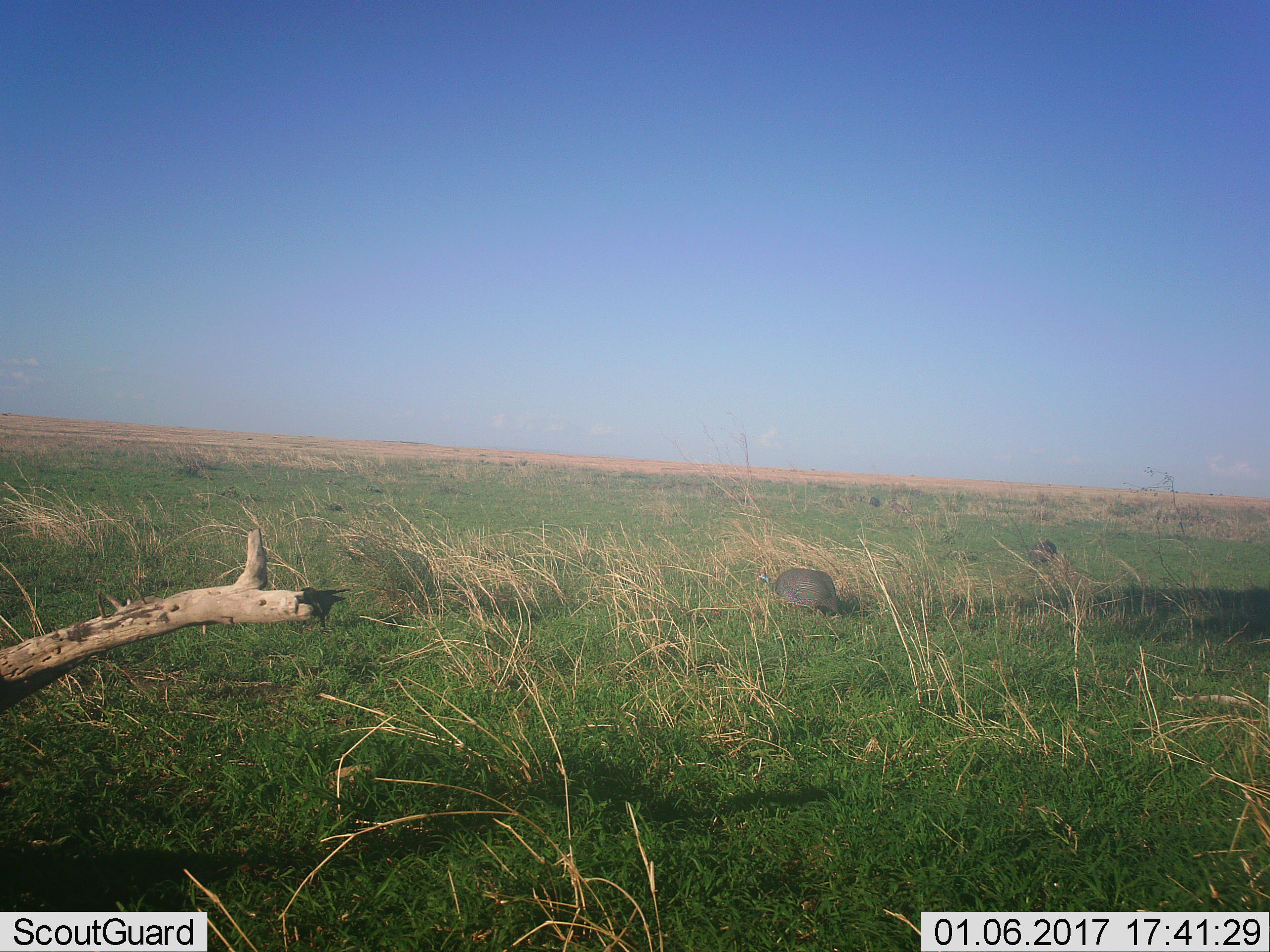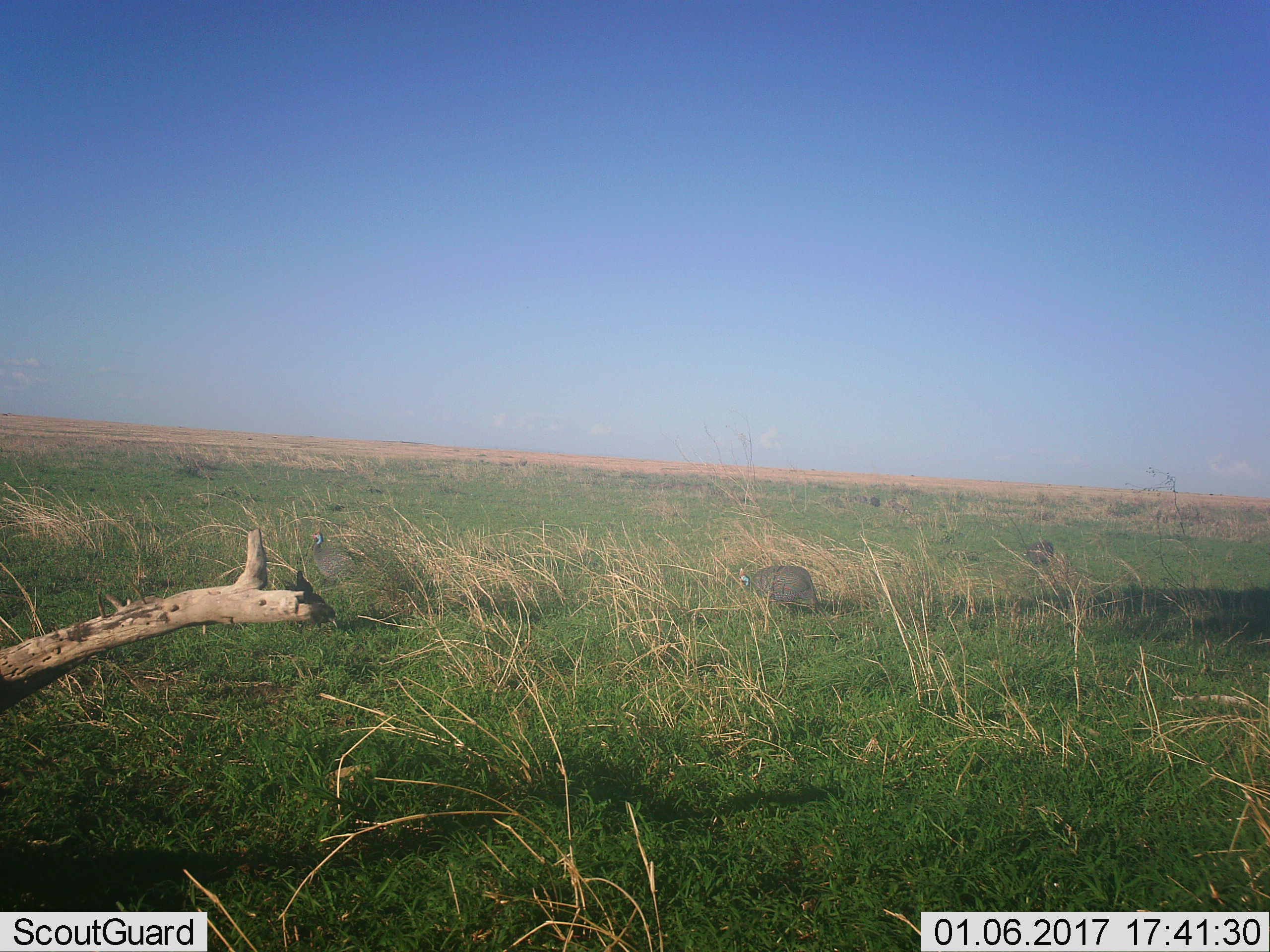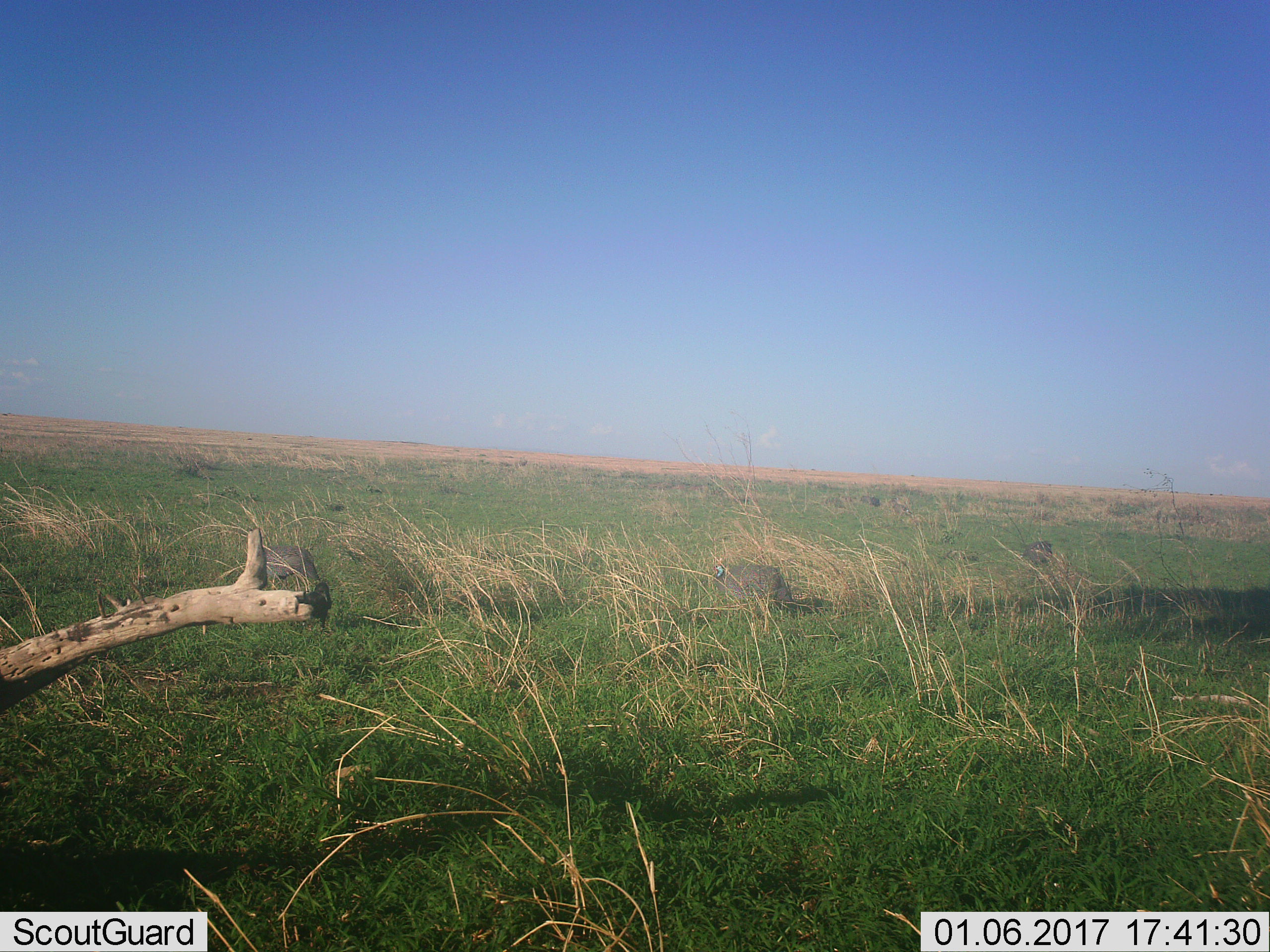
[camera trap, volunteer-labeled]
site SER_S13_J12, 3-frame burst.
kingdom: Animalia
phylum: Chordata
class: Aves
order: Galliformes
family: Numididae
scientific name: Numididae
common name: guineafowl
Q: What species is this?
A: Guineafowl (Numididae).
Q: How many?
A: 3.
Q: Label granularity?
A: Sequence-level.